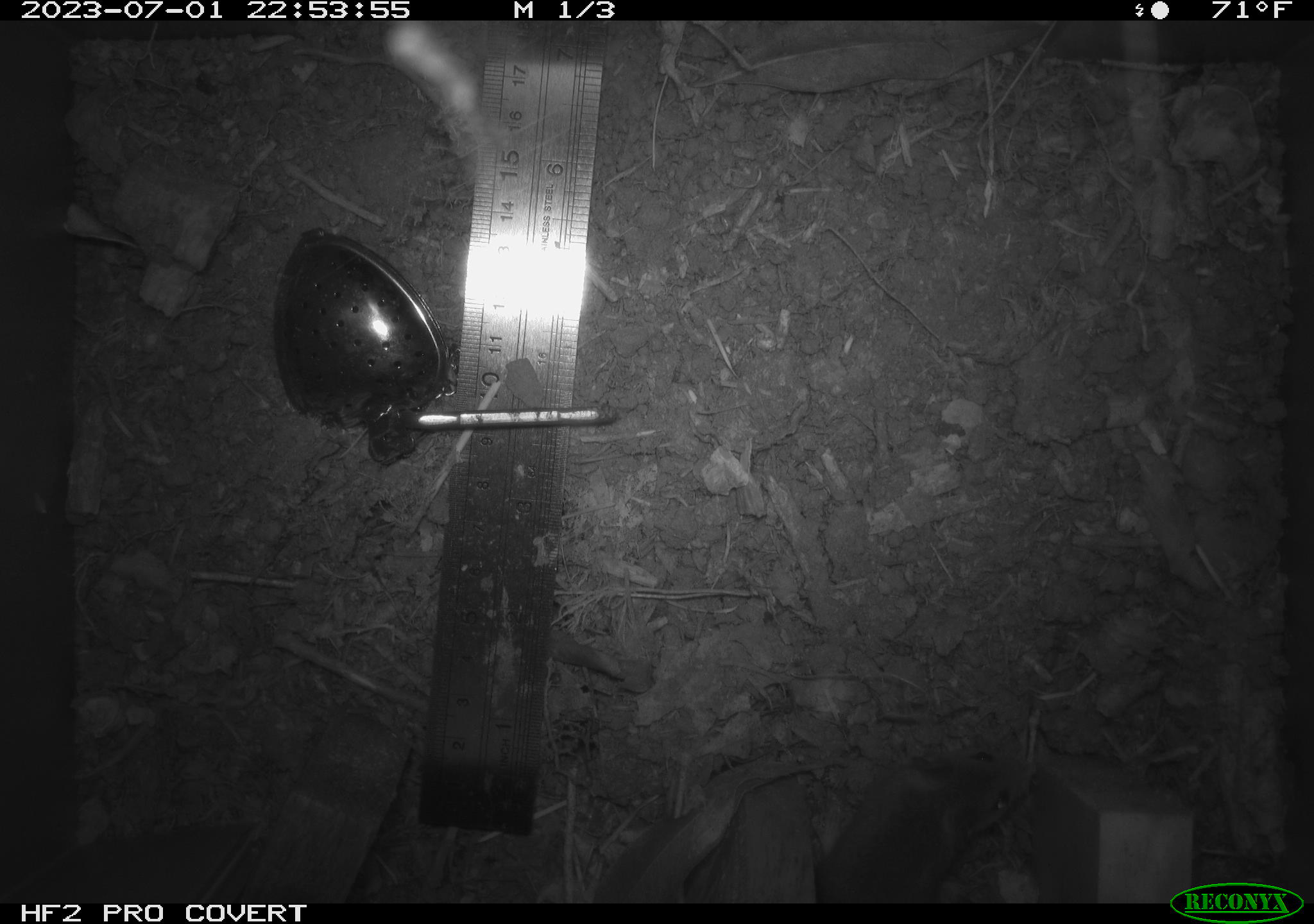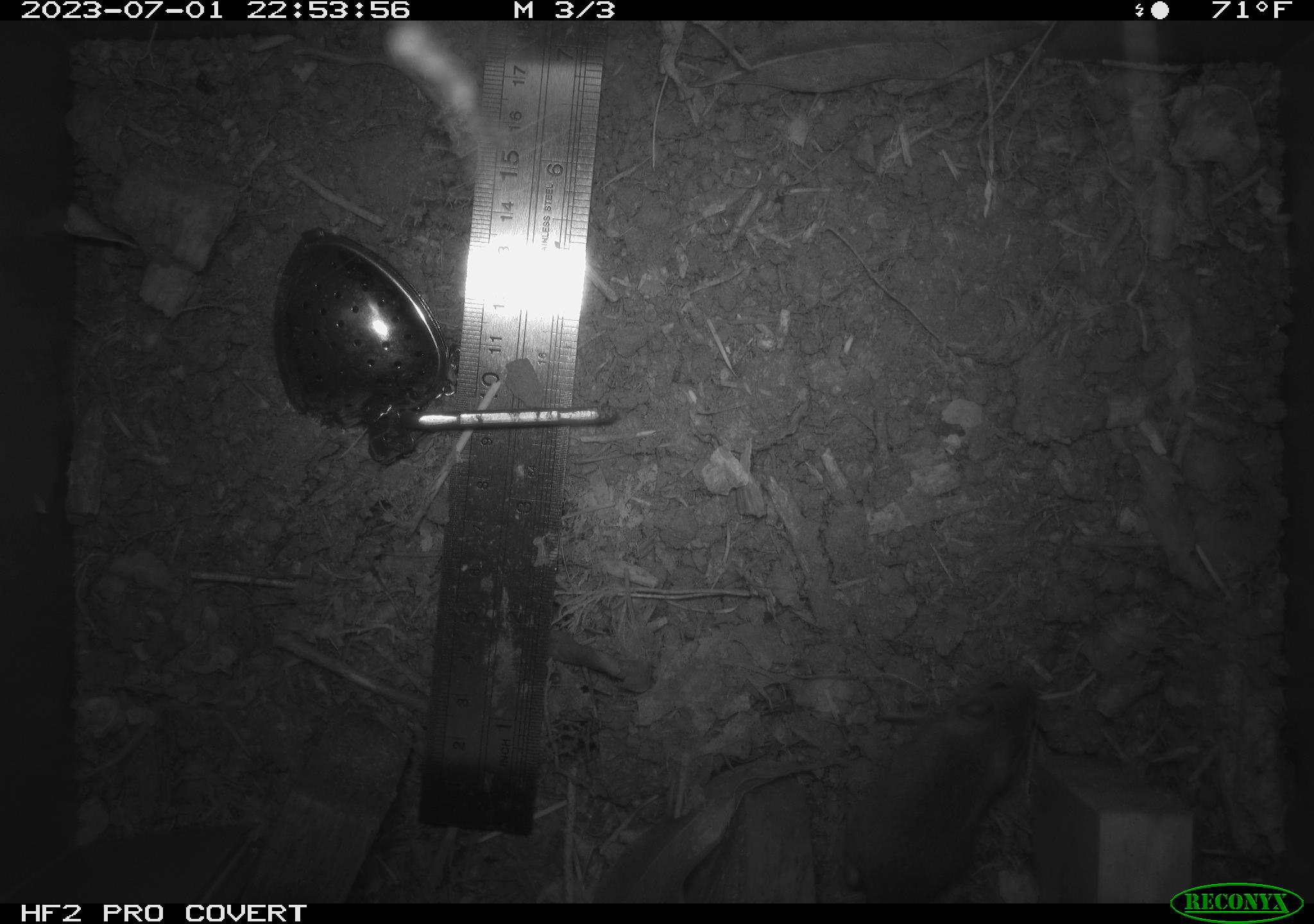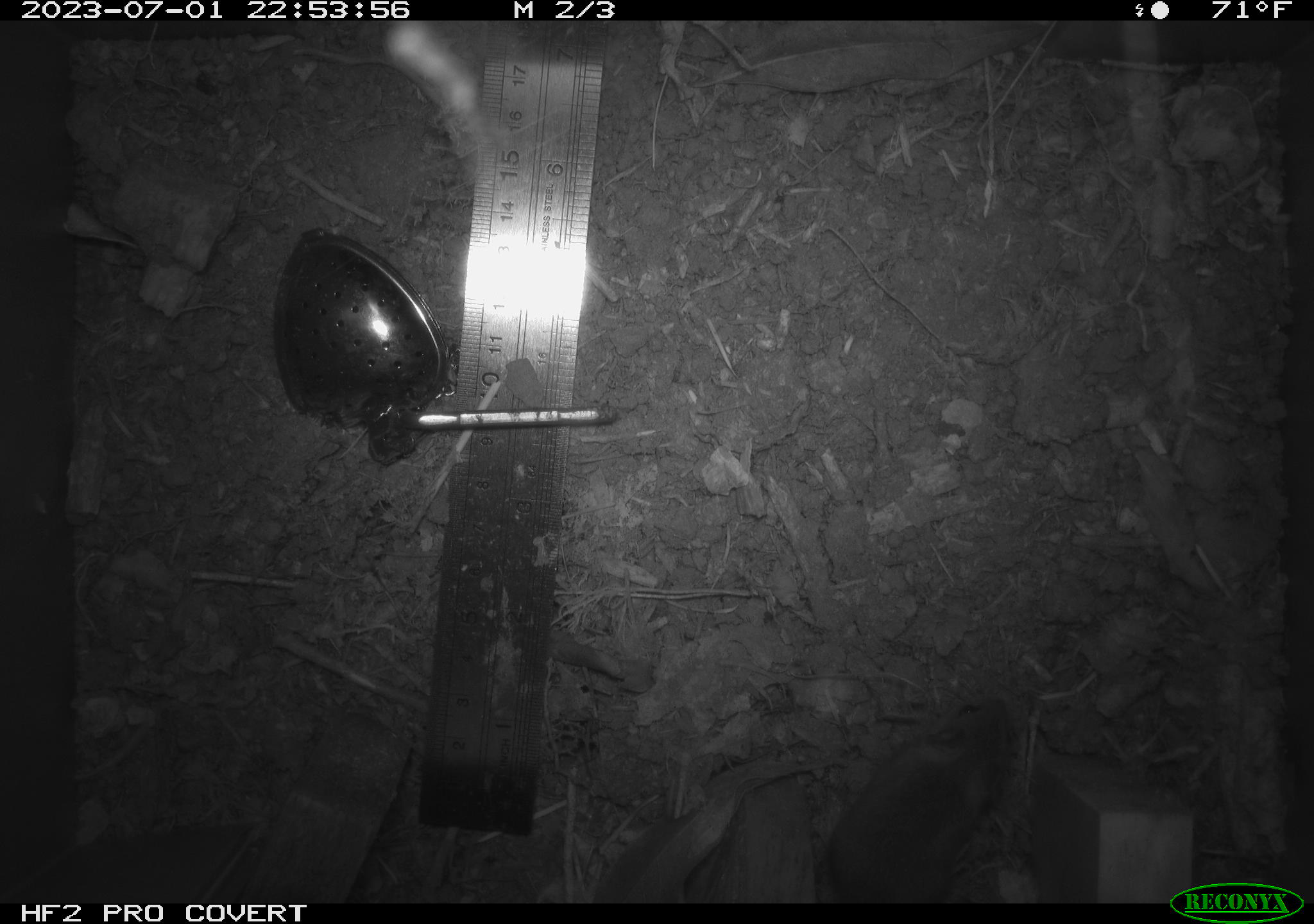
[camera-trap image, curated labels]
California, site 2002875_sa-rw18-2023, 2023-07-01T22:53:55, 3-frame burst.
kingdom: Animalia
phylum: Chordata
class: Mammalia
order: Rodentia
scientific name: Rodentia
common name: mouse species